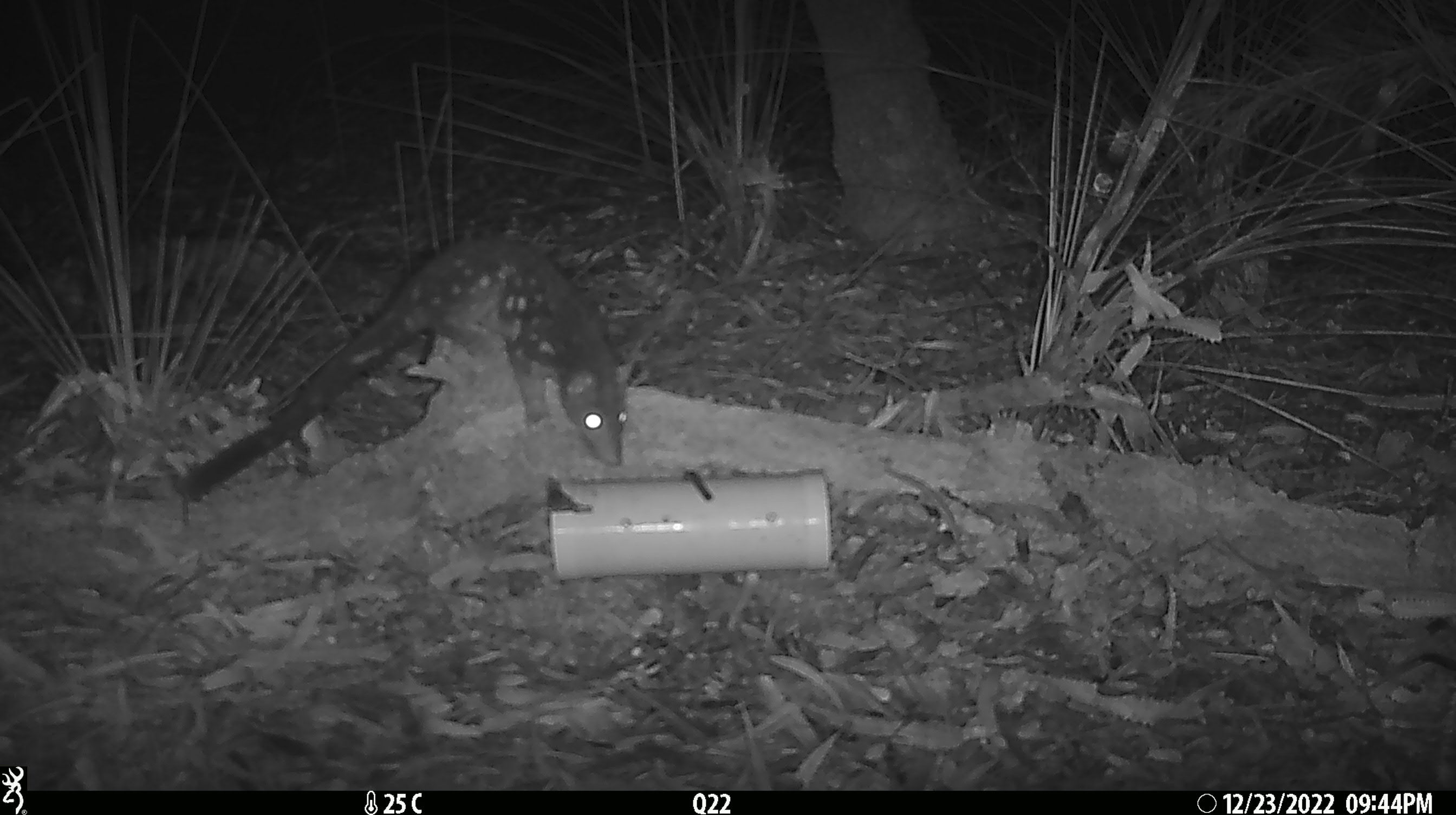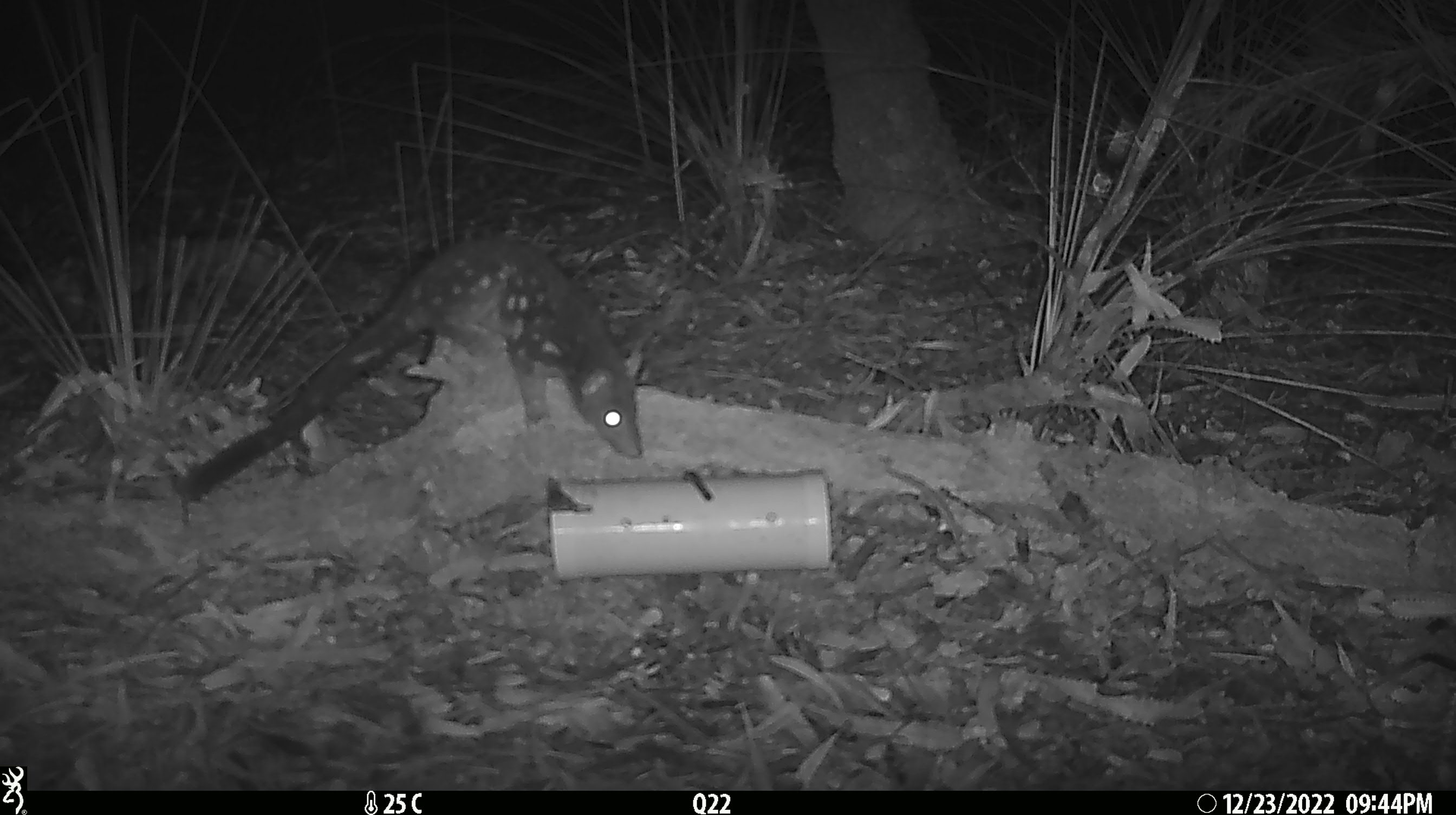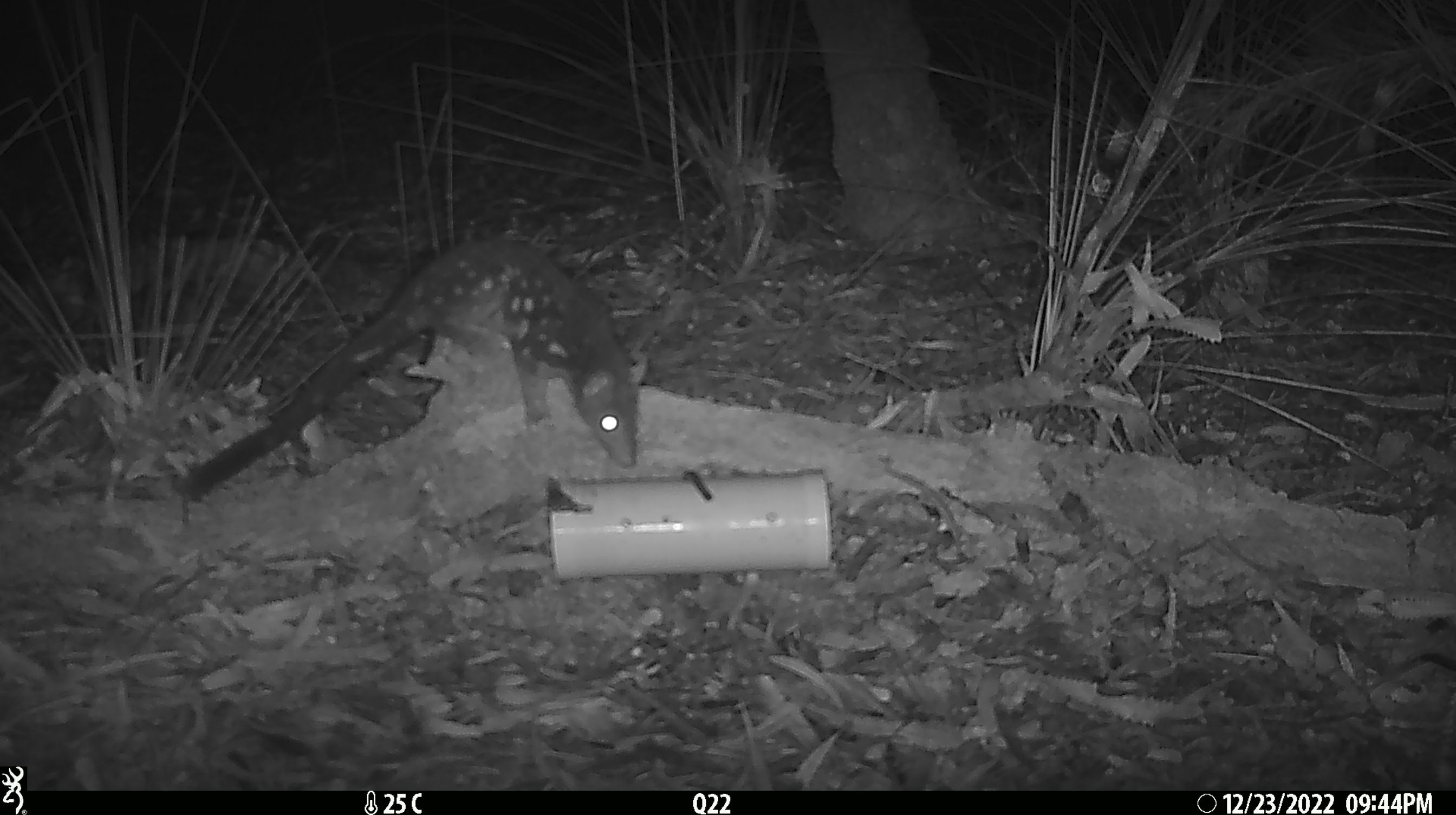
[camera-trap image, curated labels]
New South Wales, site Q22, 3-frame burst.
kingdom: Animalia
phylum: Chordata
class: Mammalia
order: Dasyuromorphia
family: Dasyuridae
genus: Dasyurus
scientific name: Dasyurus maculatus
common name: spotted-tailed quoll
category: quoll